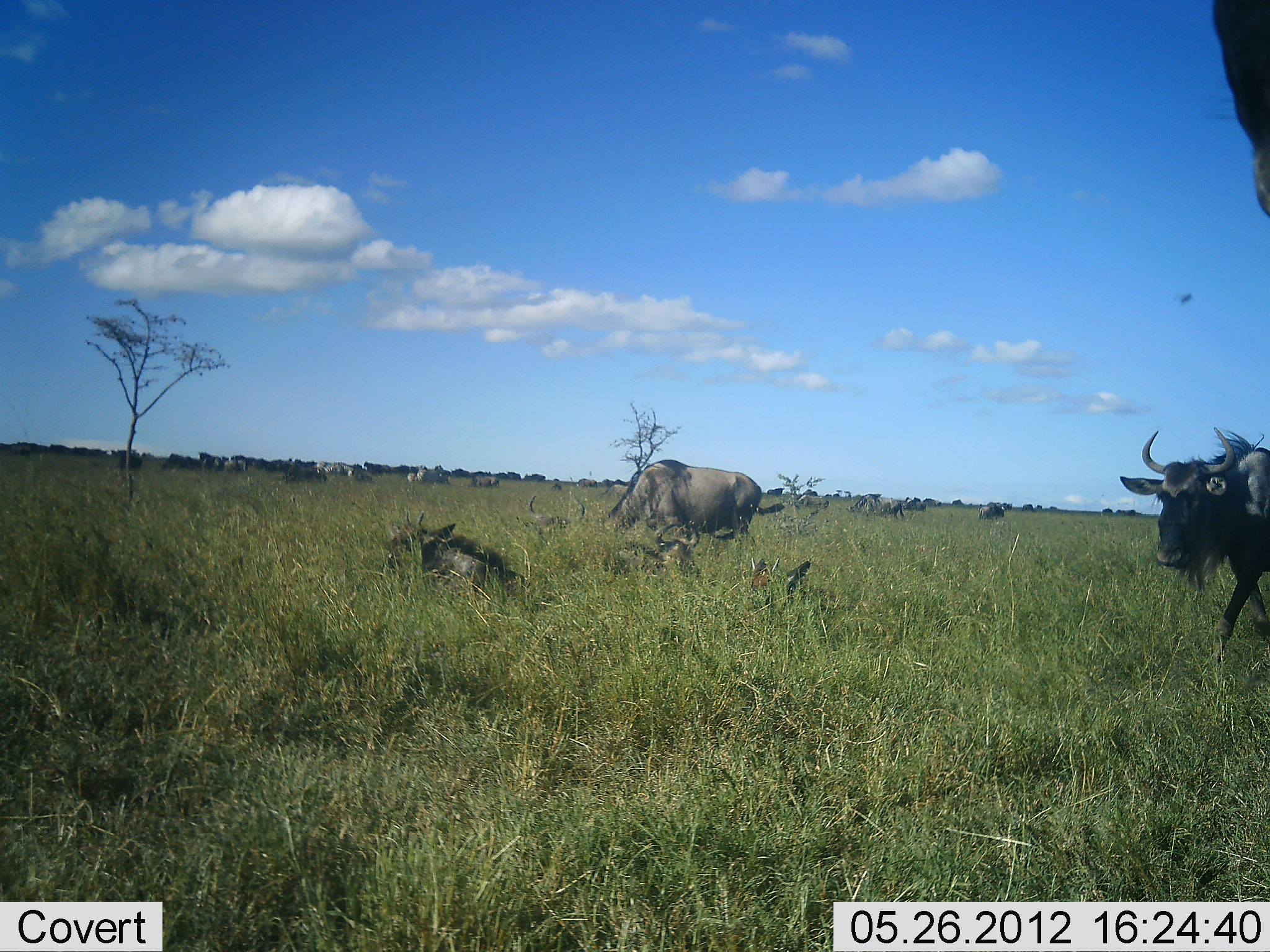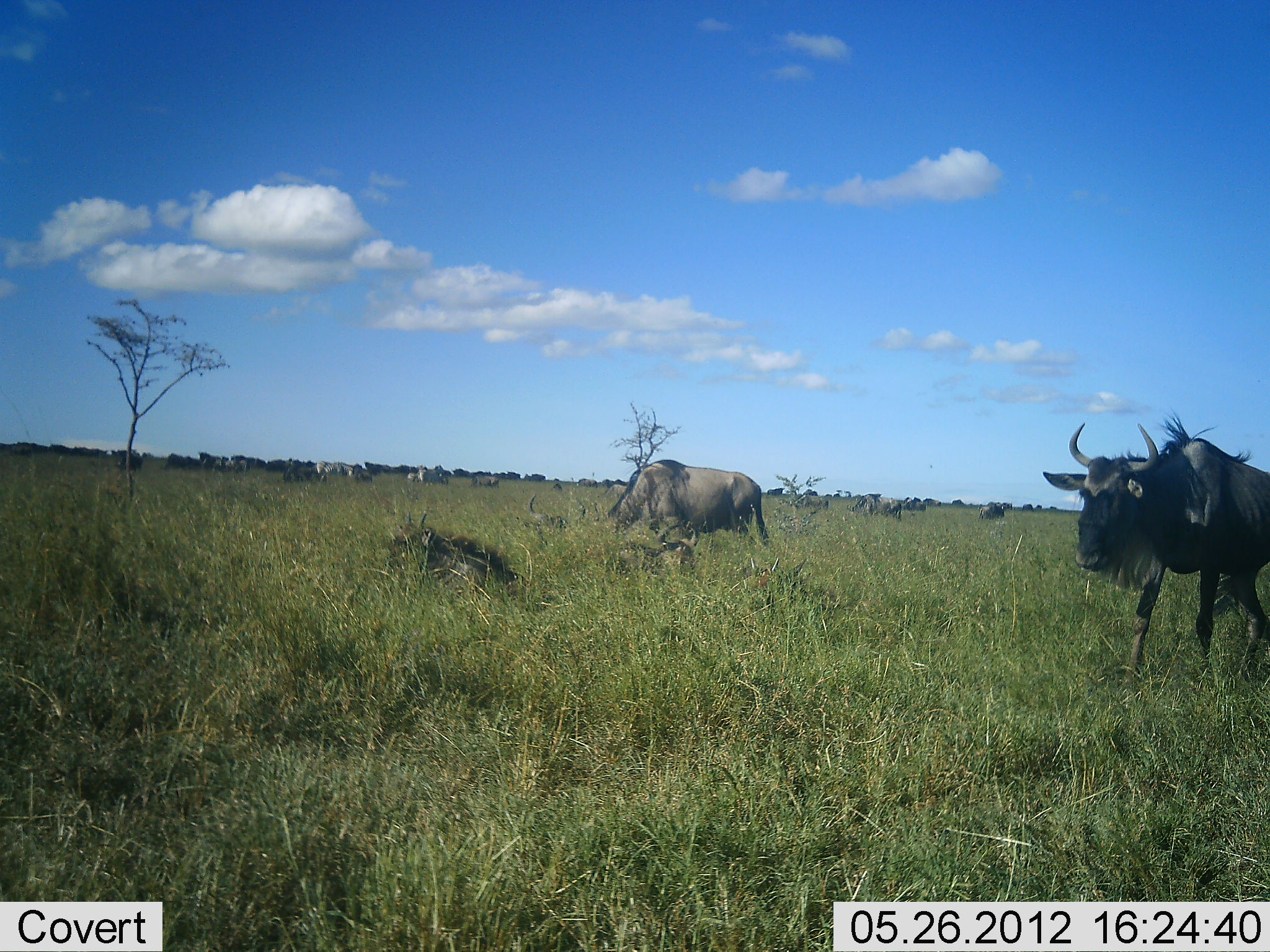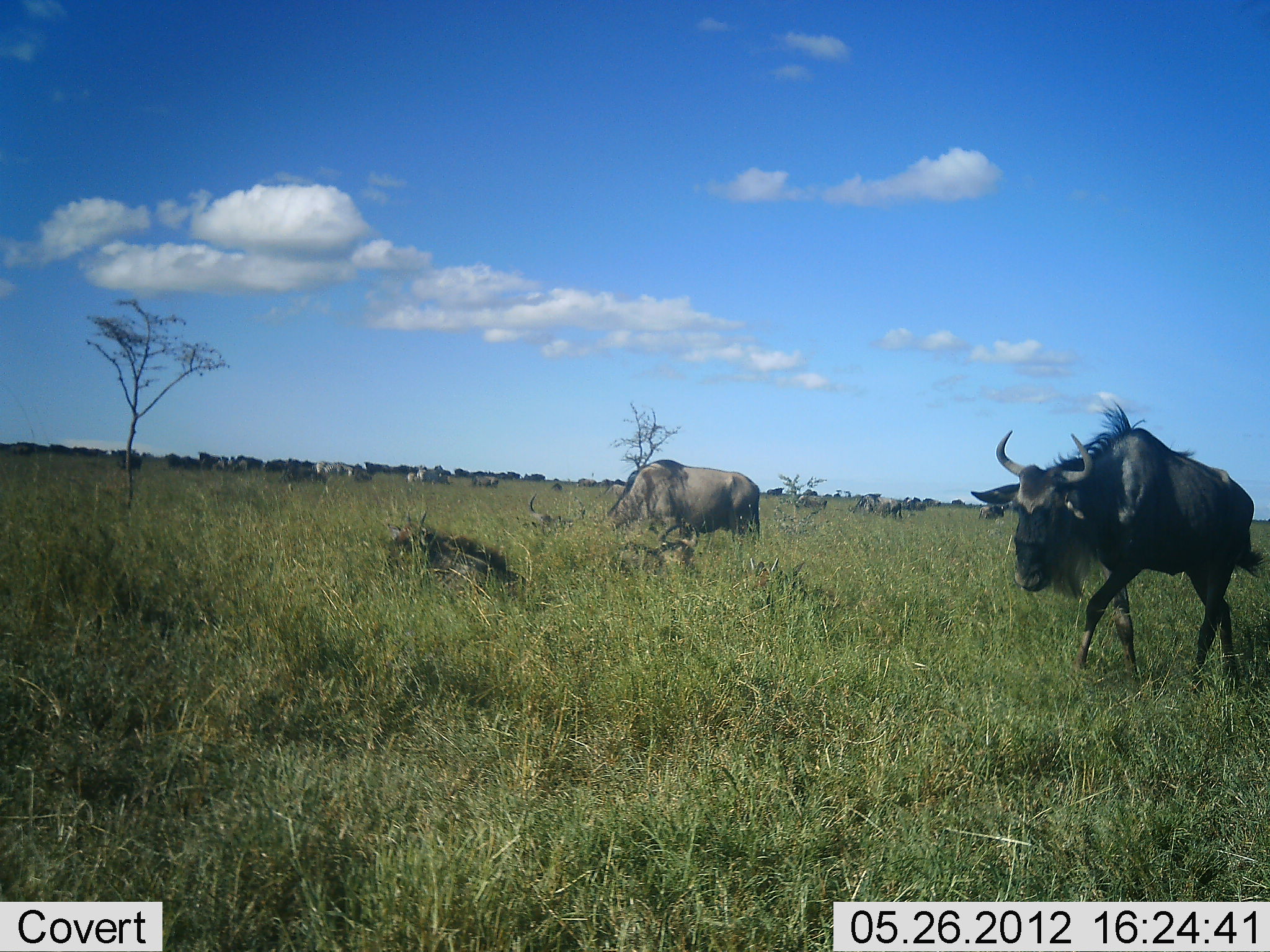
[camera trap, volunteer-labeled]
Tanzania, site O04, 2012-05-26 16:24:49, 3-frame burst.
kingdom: Animalia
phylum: Chordata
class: Mammalia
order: Artiodactyla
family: Bovidae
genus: Connochaetes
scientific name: Connochaetes taurinus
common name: blue wildebeest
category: wildebeest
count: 11-50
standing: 60%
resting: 40%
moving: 80%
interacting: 0%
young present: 10%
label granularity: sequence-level